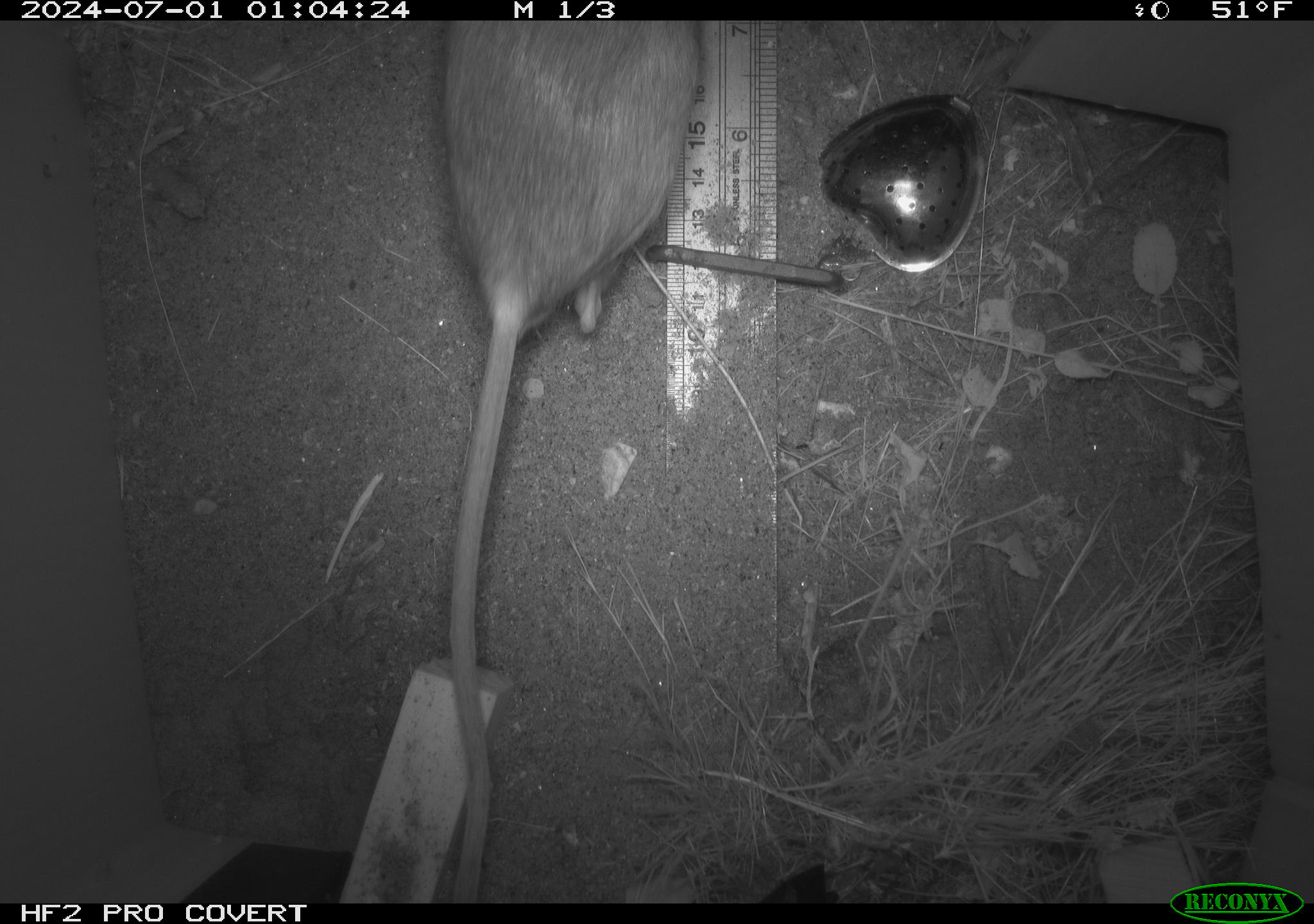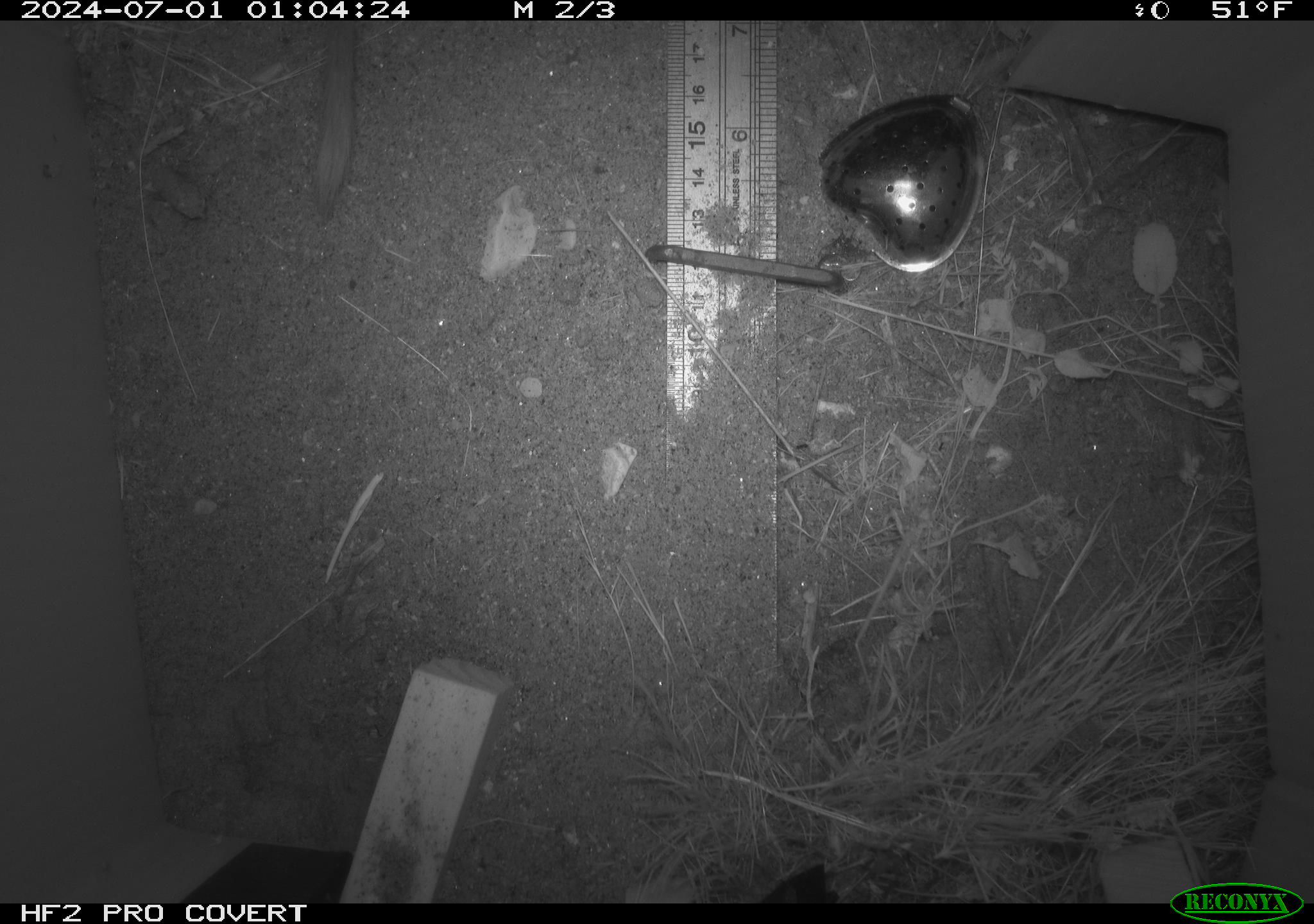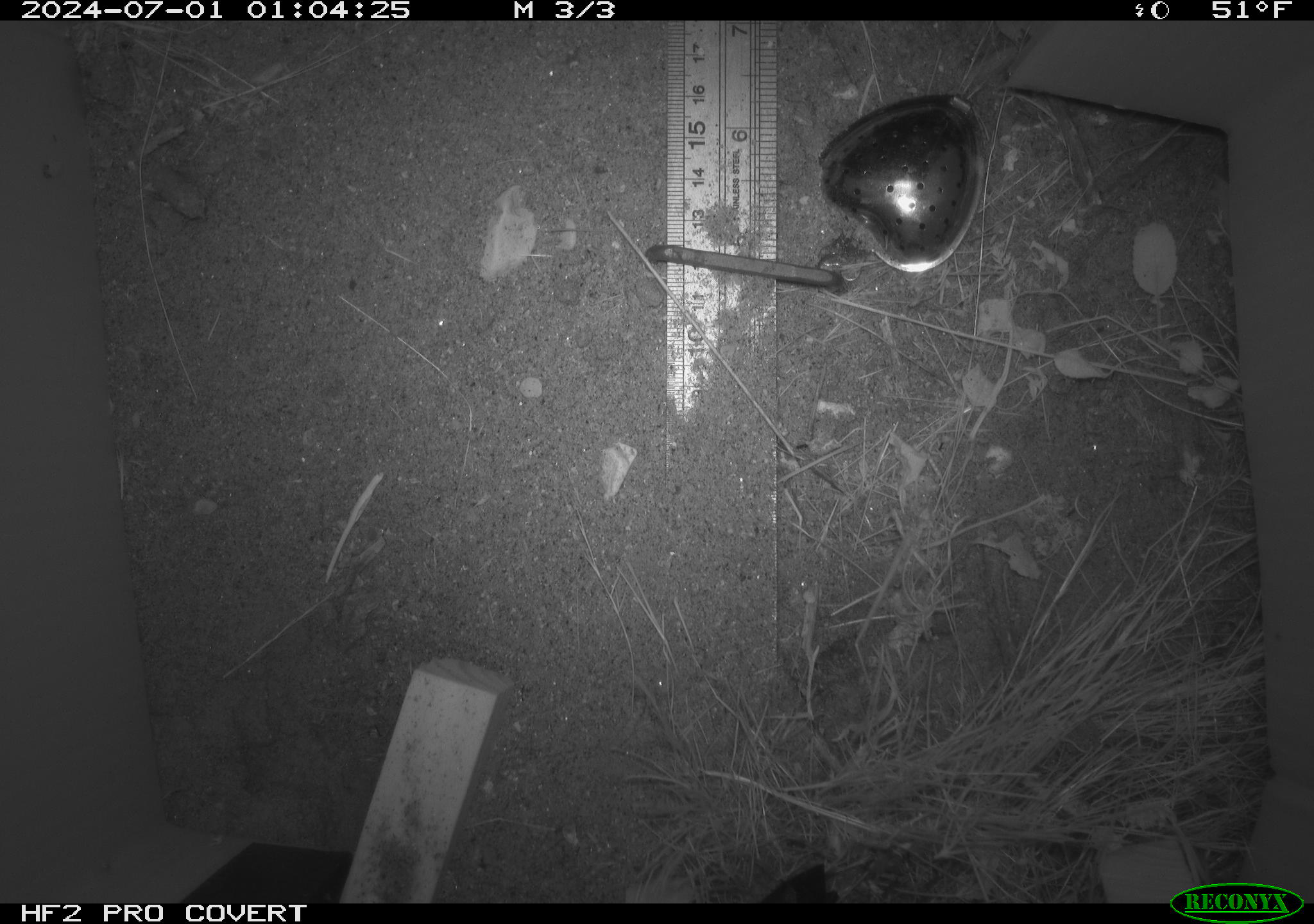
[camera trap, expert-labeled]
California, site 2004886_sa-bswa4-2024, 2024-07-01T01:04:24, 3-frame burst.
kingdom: Animalia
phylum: Chordata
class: Mammalia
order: Rodentia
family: Heteromyidae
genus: Dipodomys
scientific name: Dipodomys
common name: kangaroo rats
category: dipodomys species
Dipodomys species (kangaroo rats) (Dipodomys).